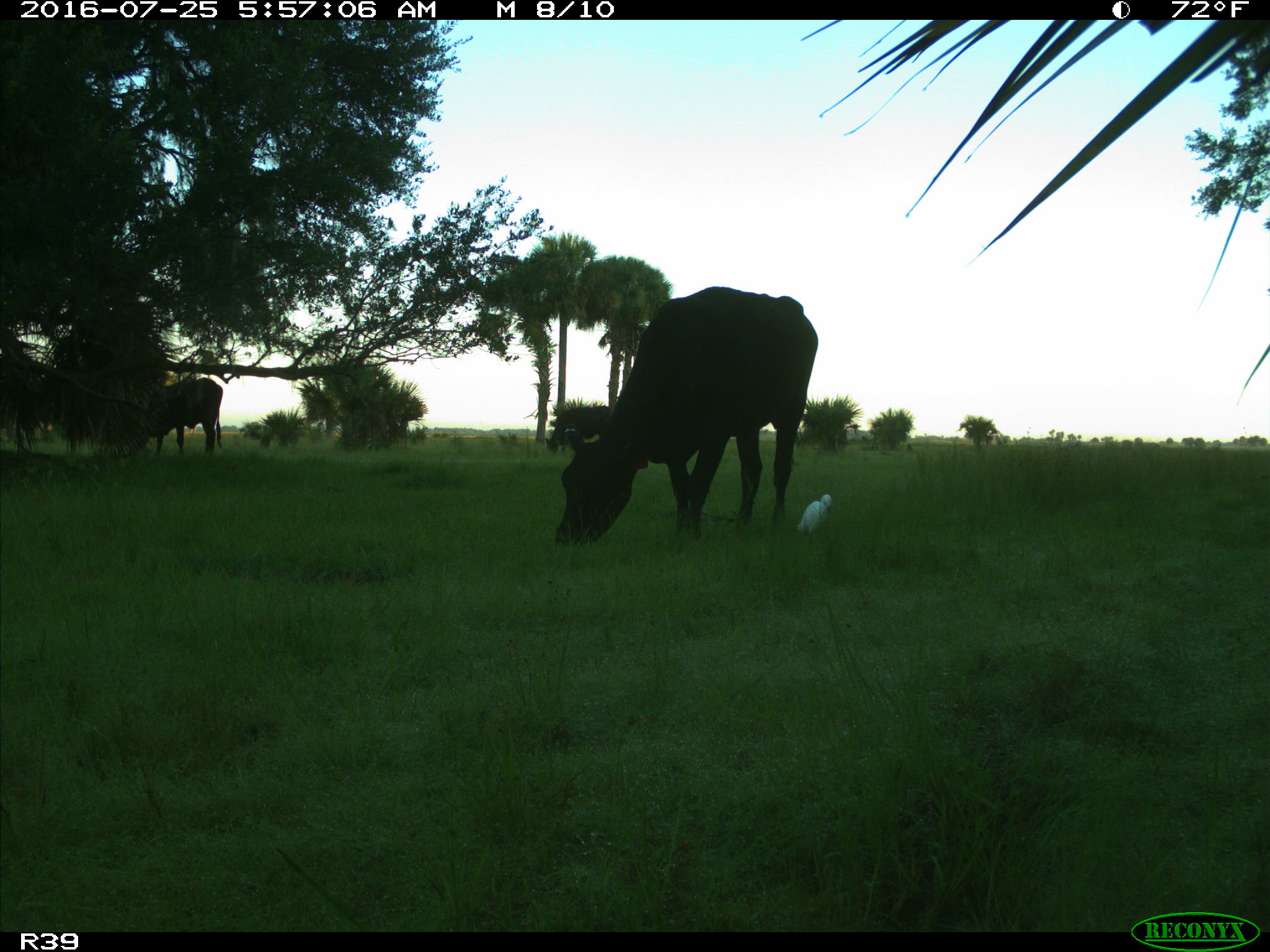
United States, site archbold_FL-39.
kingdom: Animalia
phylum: Chordata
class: Mammalia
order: Artiodactyla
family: Bovidae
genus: Bos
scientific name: Bos taurus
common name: domestic cow